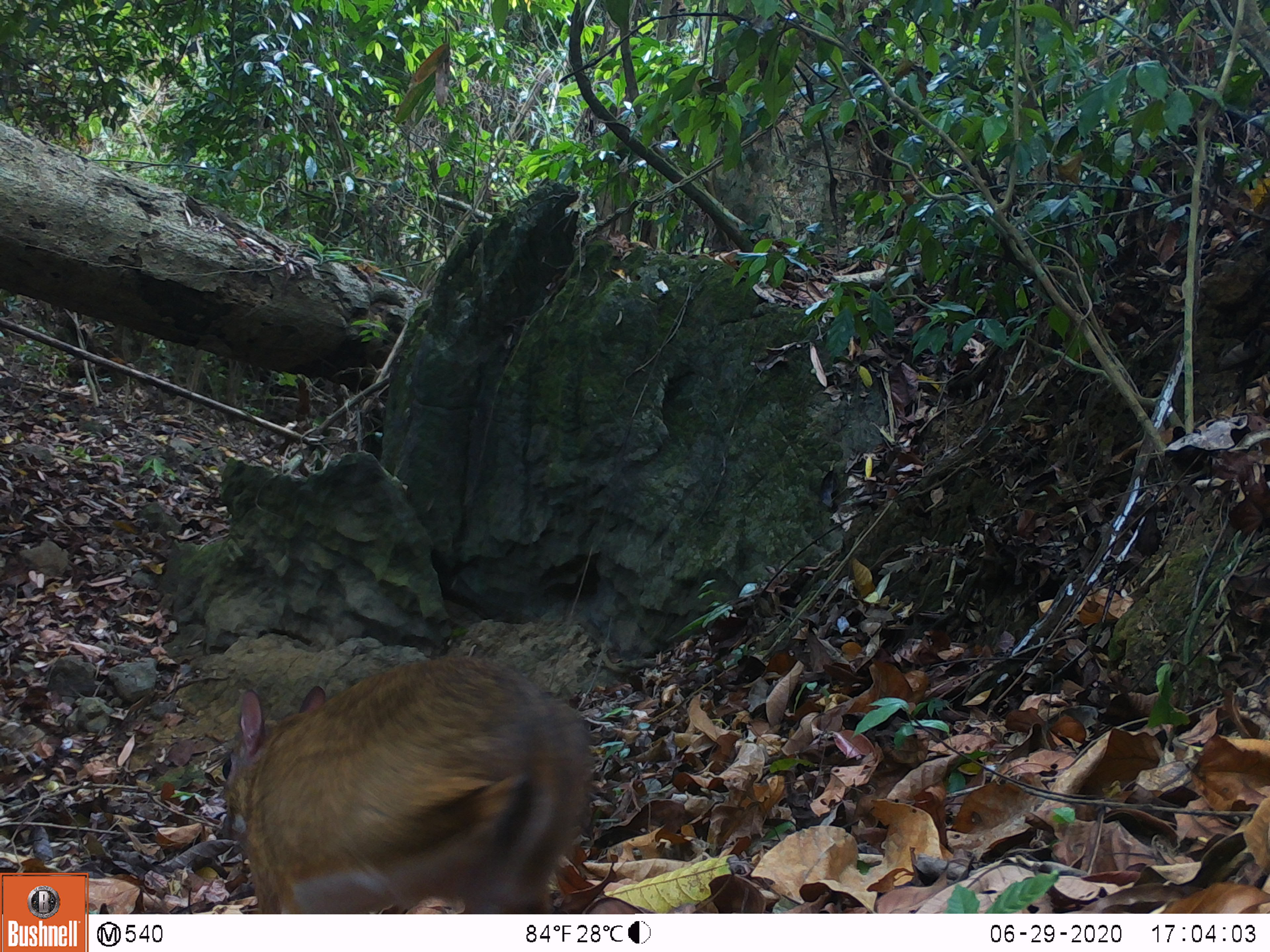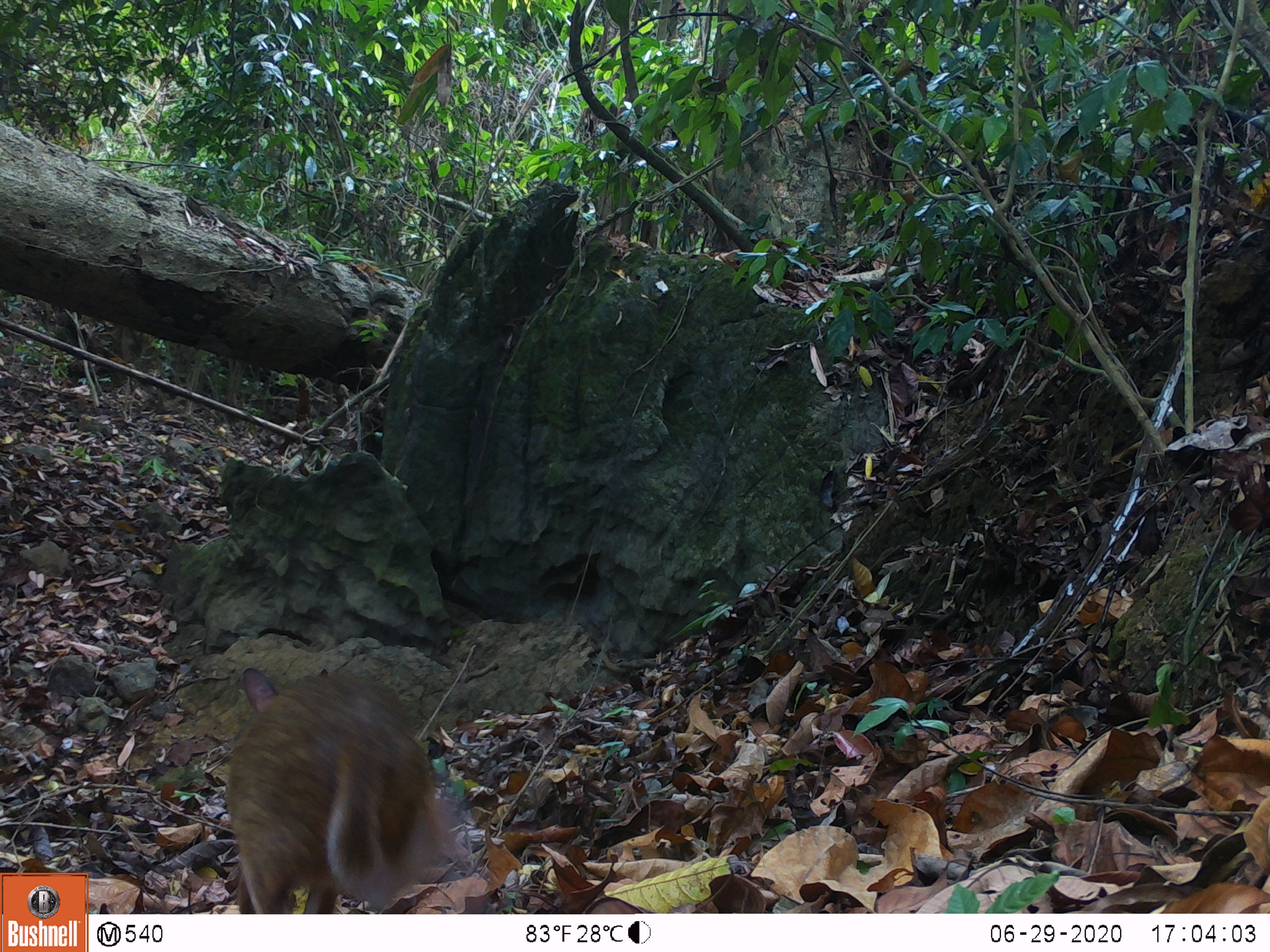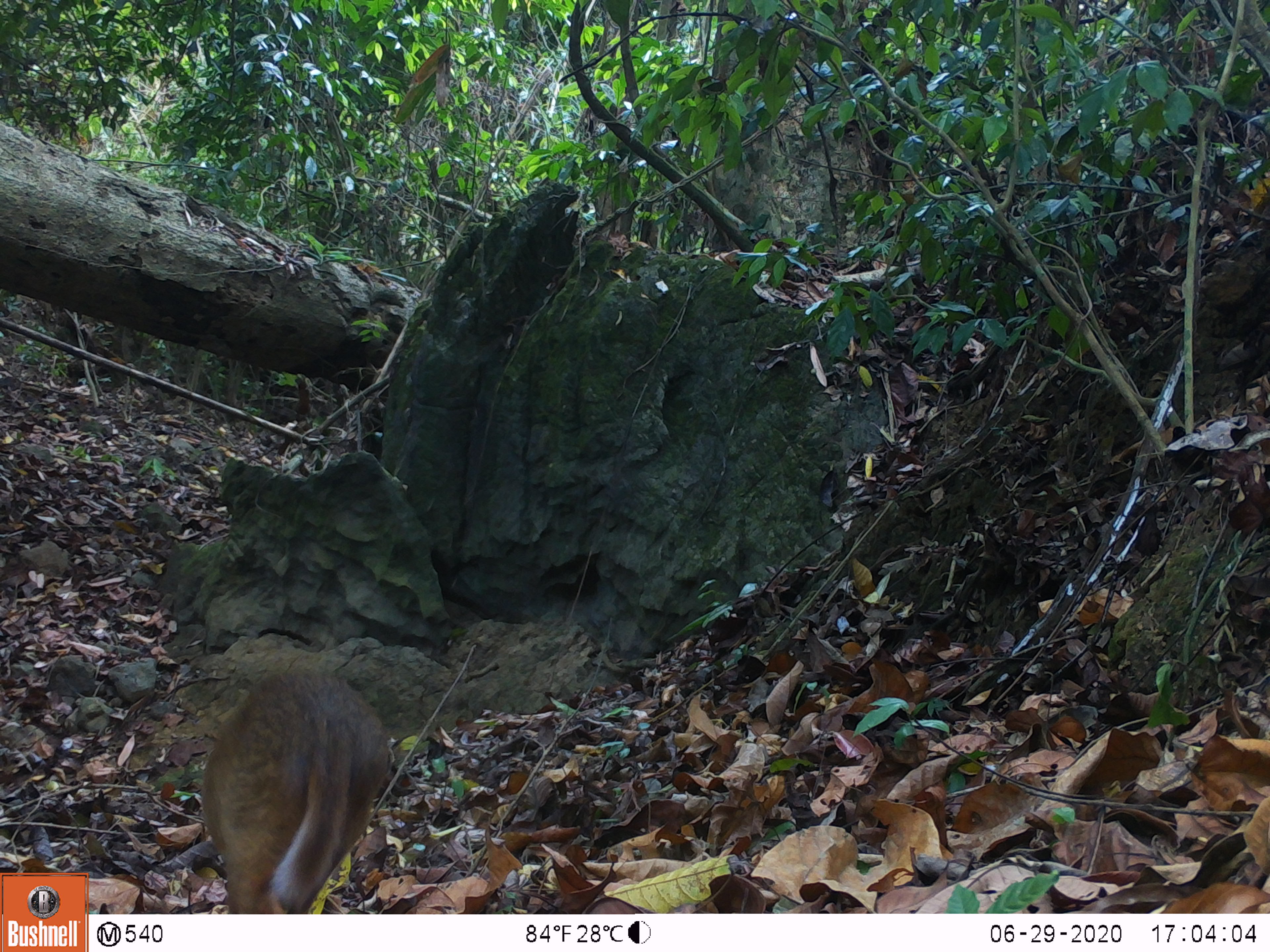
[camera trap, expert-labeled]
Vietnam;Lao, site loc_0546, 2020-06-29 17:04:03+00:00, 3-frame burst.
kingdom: Animalia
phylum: Chordata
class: Mammalia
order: Artiodactyla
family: Tragulidae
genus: Moschiola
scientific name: Moschiola meminna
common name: chevrotain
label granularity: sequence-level